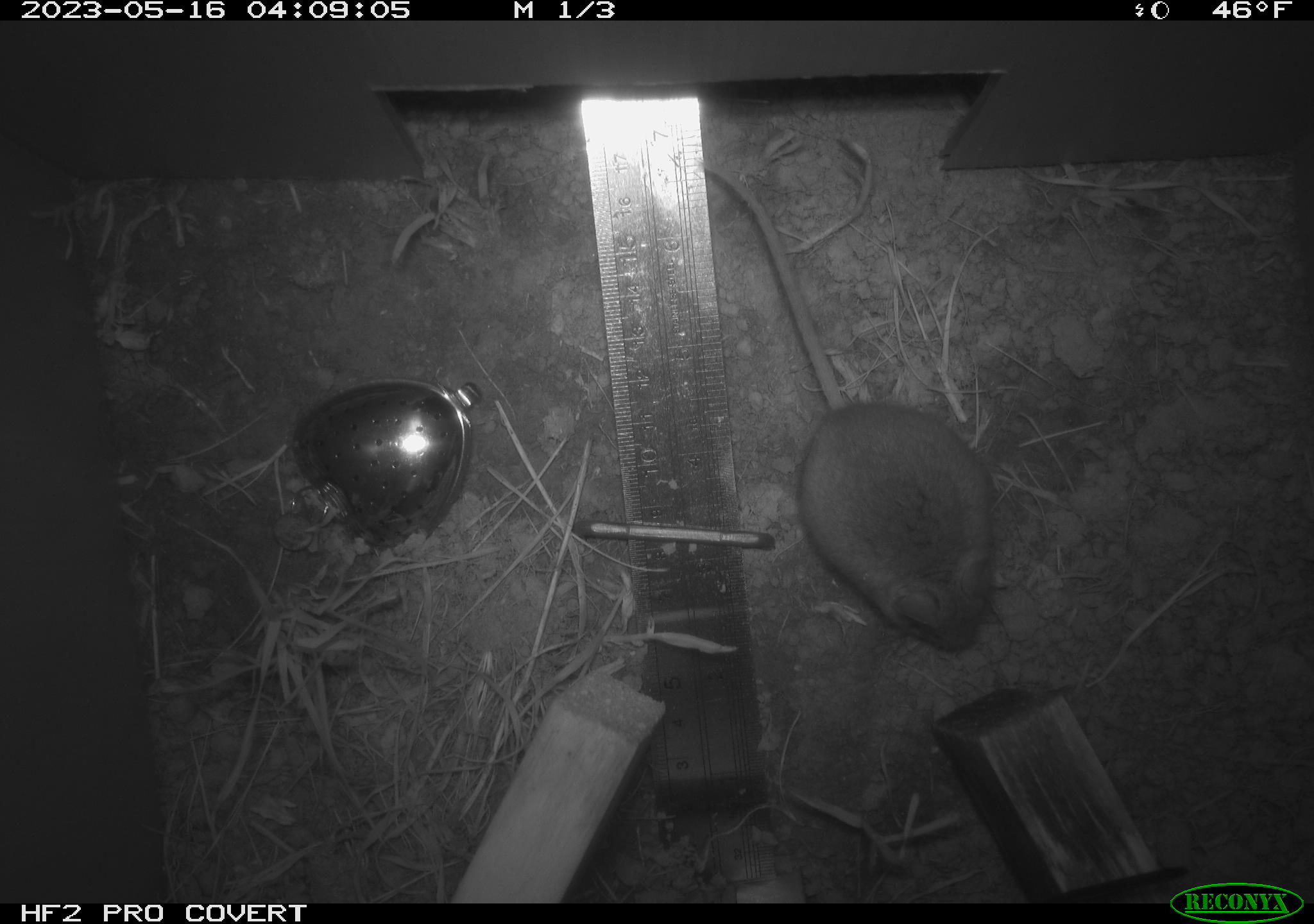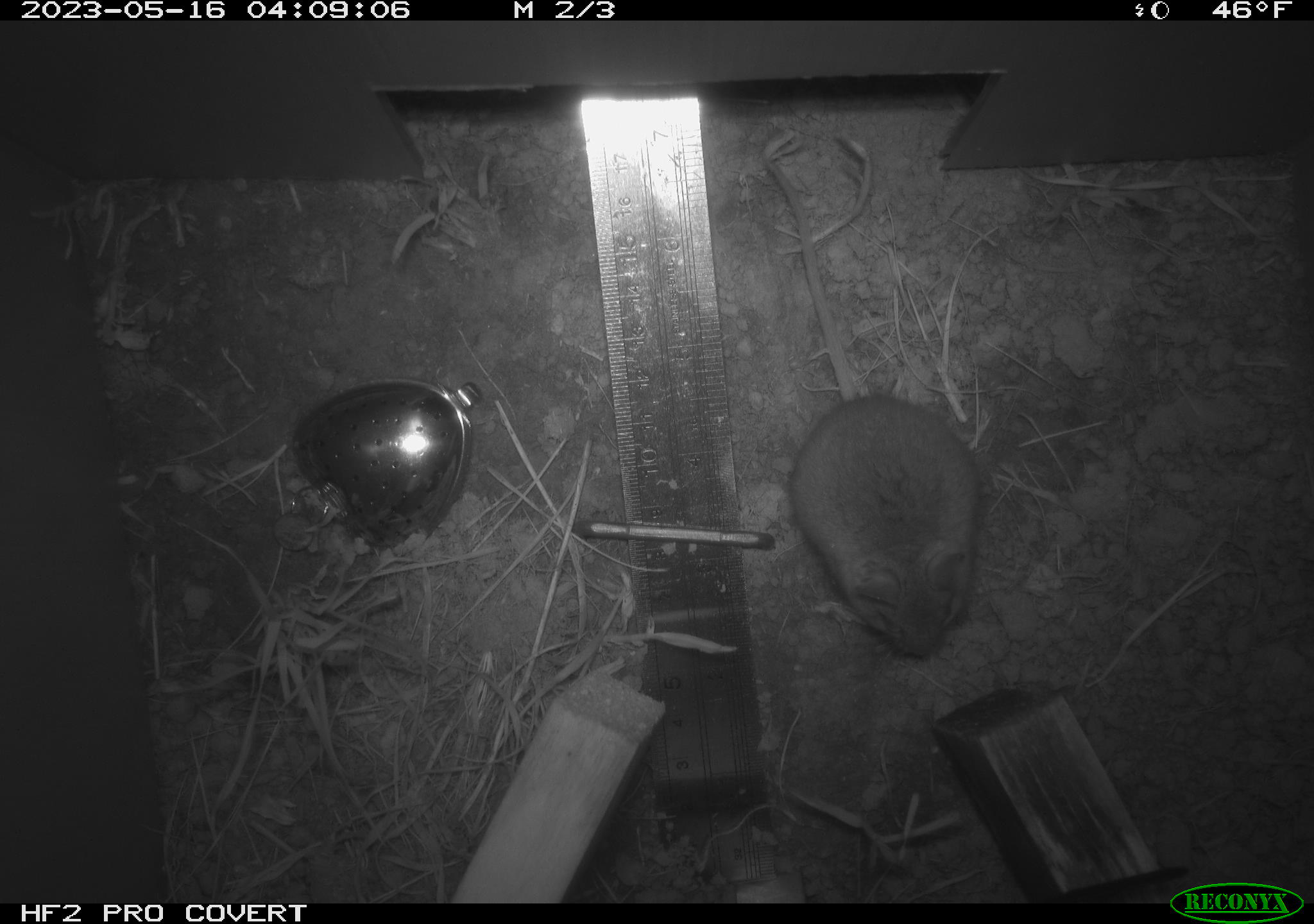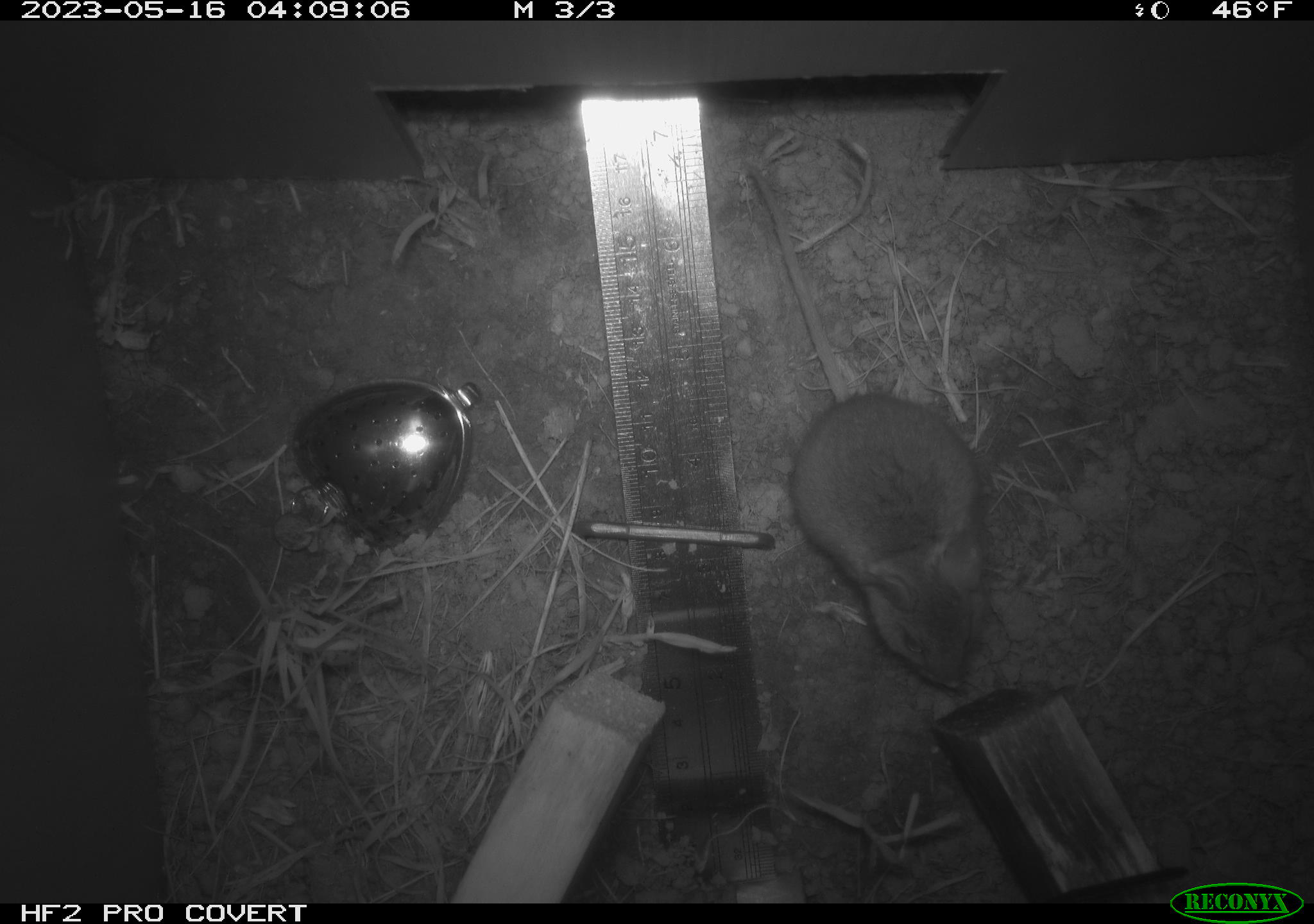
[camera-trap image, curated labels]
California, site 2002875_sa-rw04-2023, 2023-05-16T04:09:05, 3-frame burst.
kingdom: Animalia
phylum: Chordata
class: Mammalia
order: Rodentia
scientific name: Rodentia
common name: mouse species